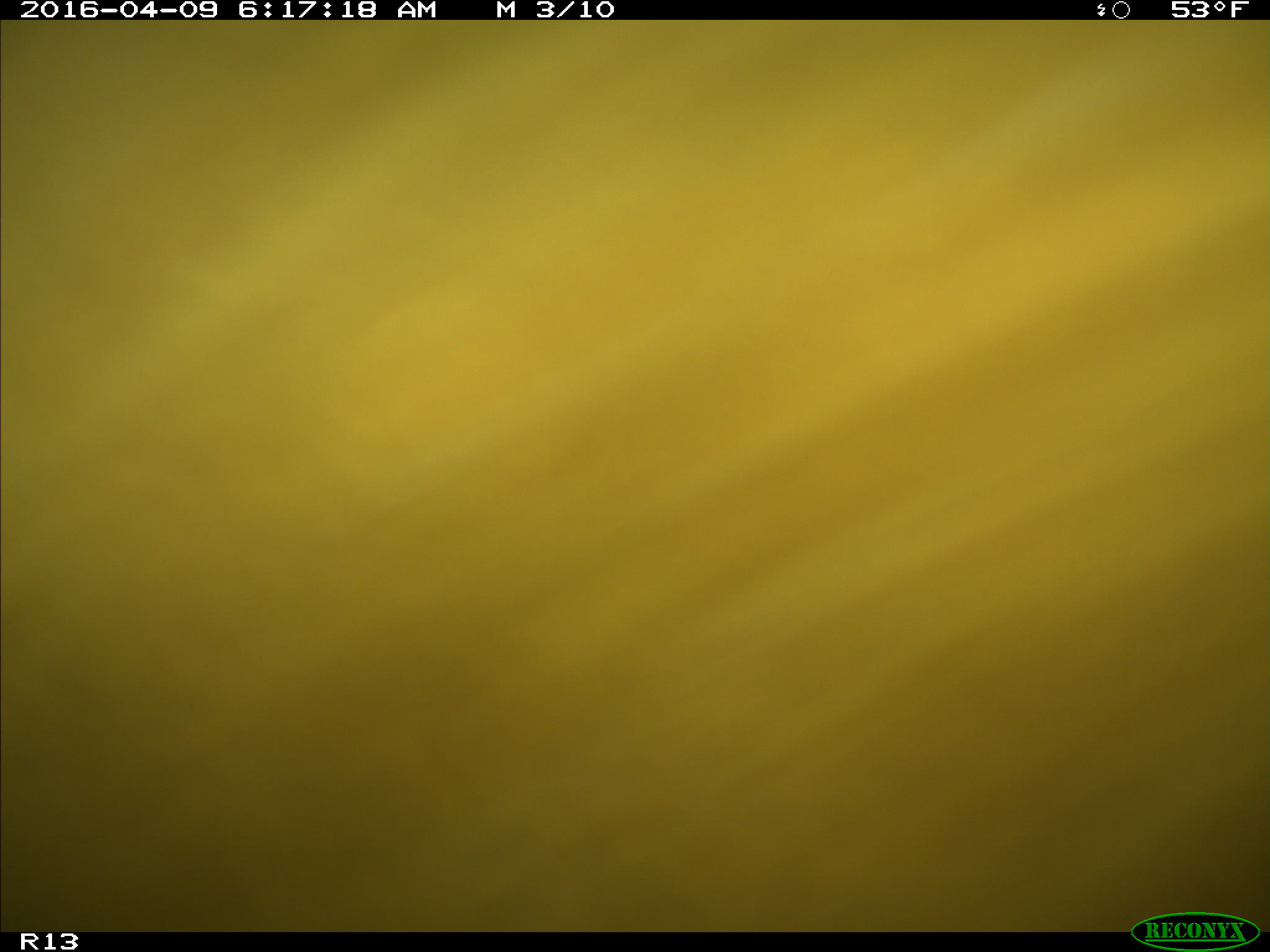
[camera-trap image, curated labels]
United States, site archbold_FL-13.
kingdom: Animalia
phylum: Chordata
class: Mammalia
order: Artiodactyla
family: Bovidae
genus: Bos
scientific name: Bos taurus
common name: domestic cow